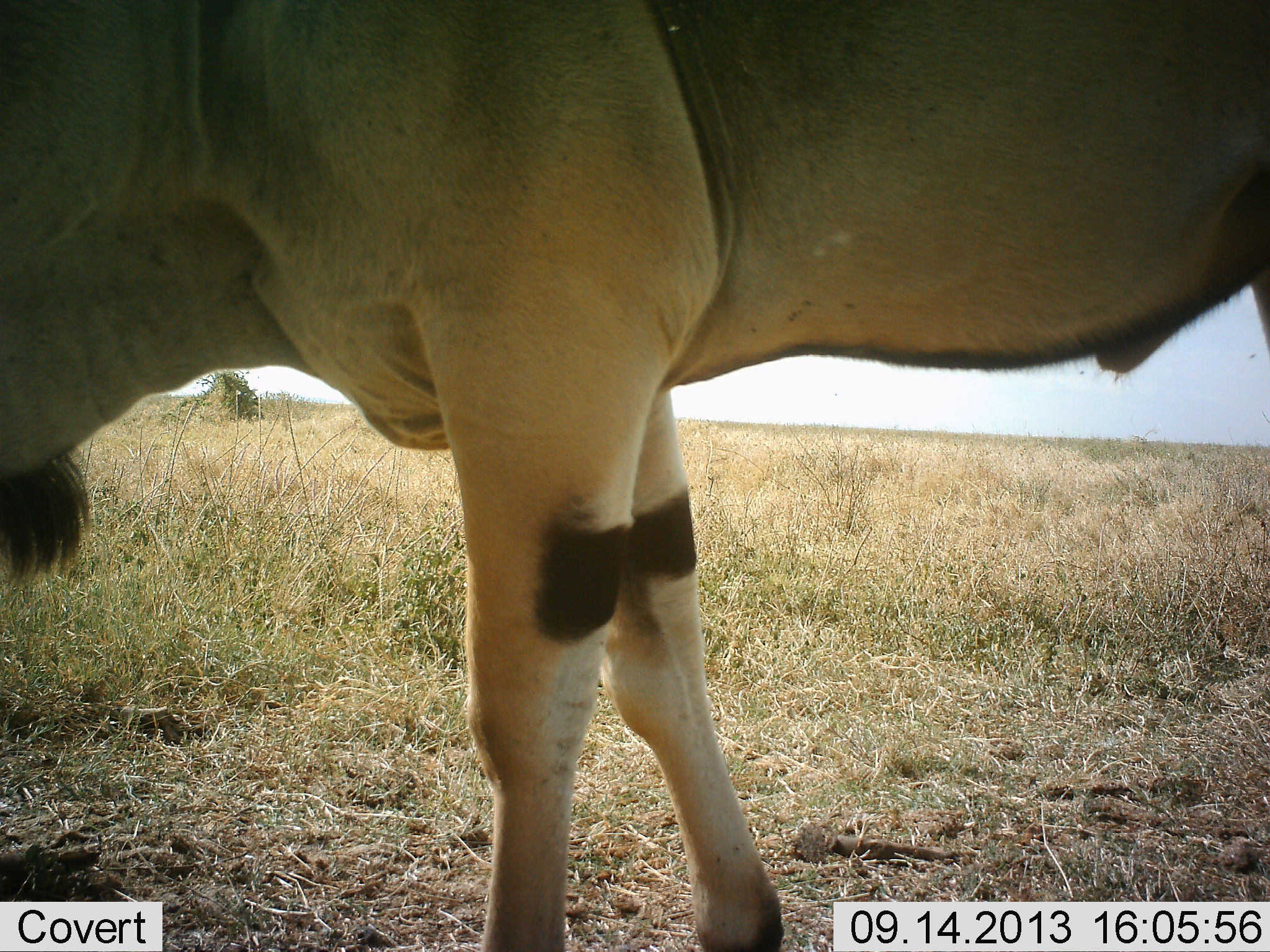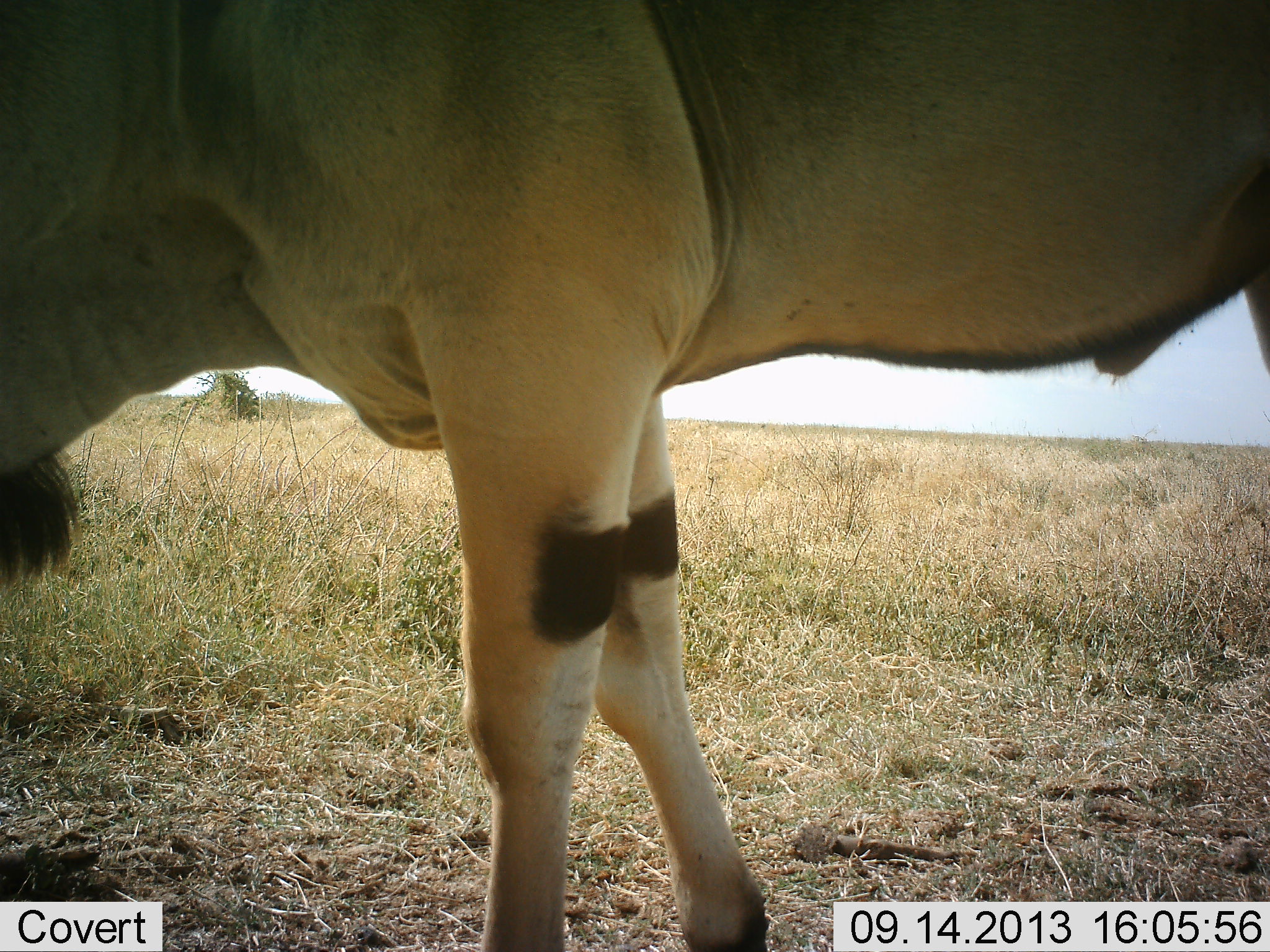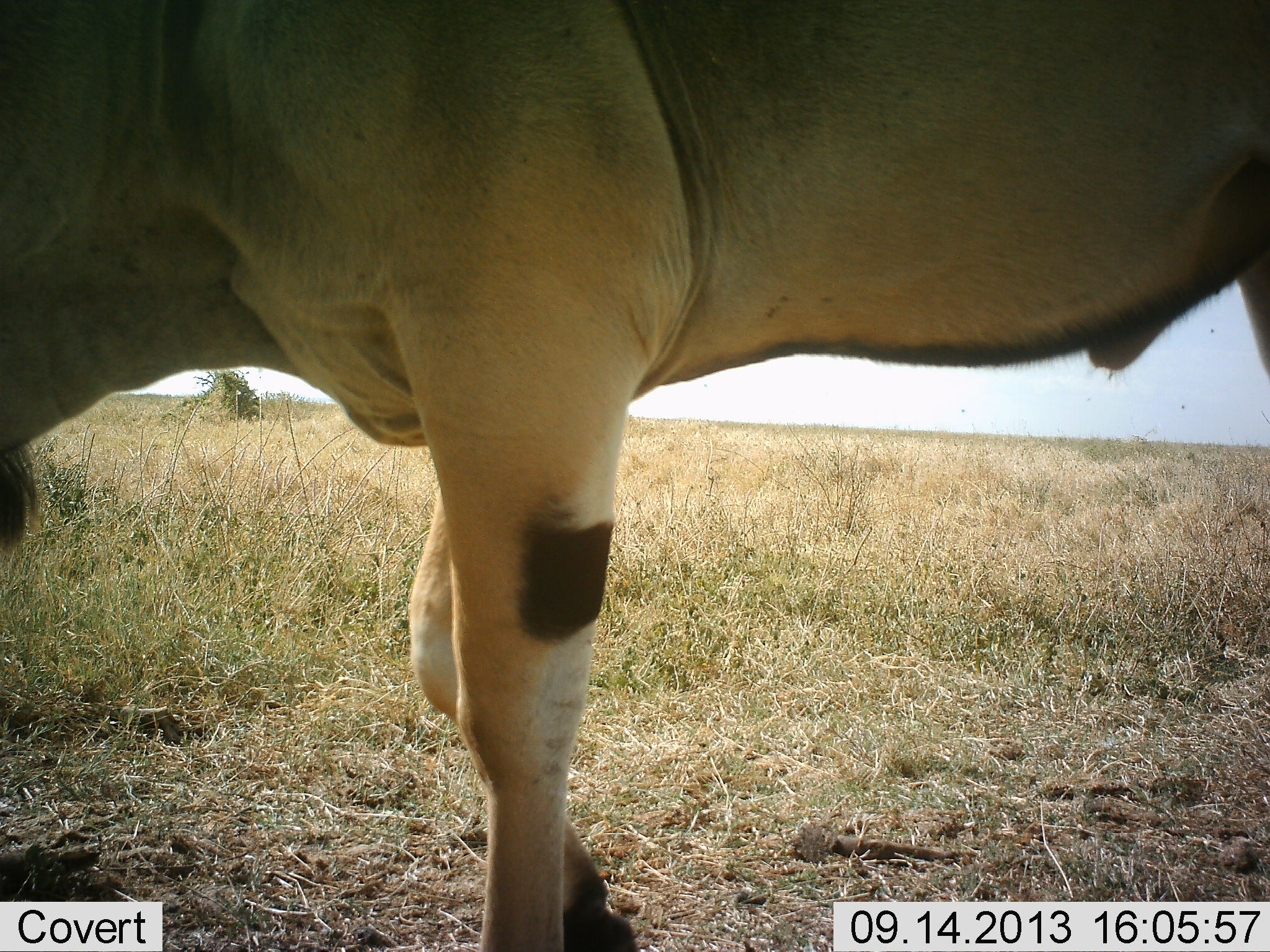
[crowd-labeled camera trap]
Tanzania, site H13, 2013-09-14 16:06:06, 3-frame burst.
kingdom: Animalia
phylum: Chordata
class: Mammalia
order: Artiodactyla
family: Bovidae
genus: Tragelaphus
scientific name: Tragelaphus oryx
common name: eland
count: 1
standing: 71%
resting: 0%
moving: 18%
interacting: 0%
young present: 0%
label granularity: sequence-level